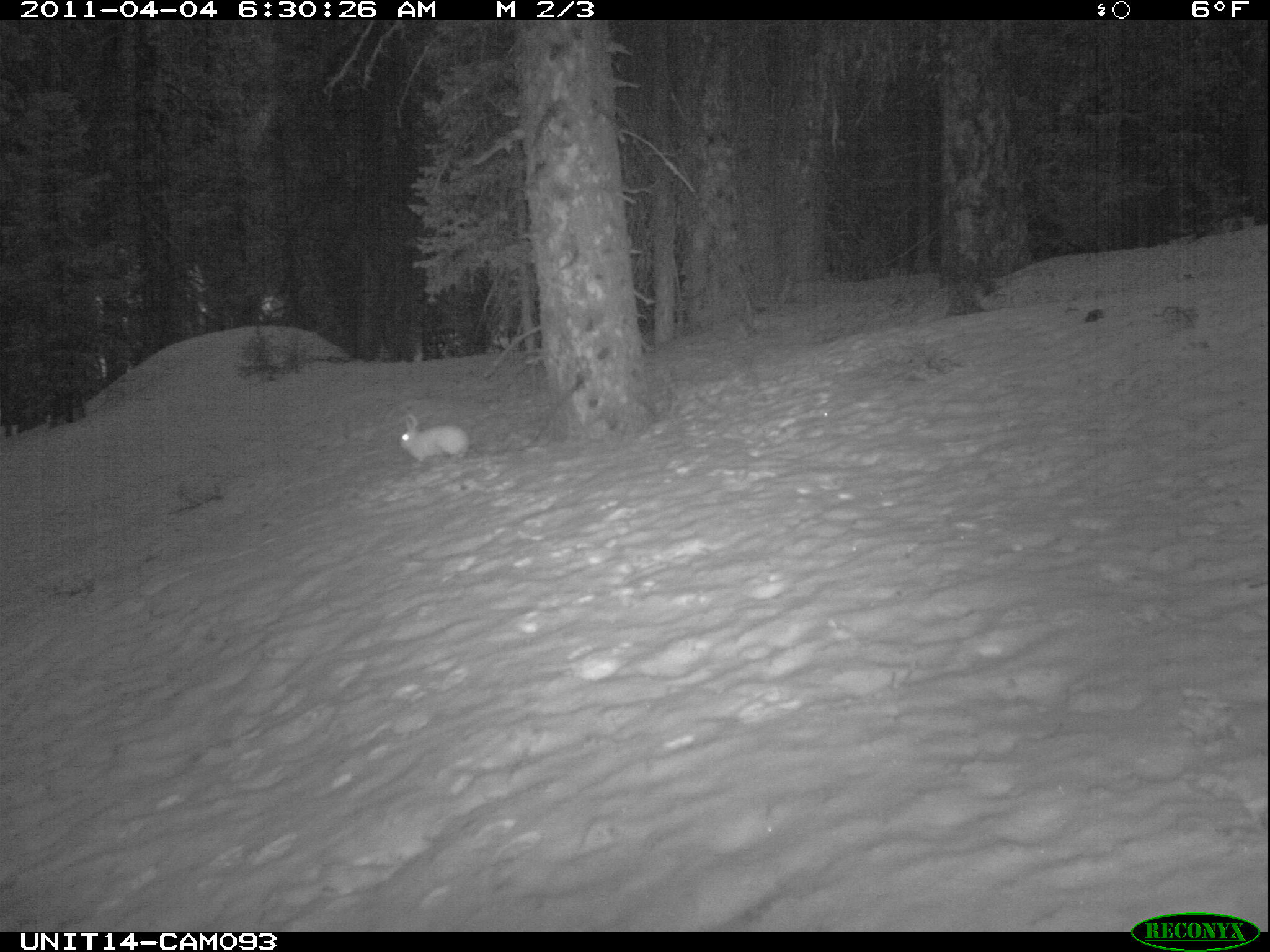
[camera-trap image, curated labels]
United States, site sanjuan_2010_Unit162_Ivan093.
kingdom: Animalia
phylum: Chordata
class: Mammalia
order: Lagomorpha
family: Leporidae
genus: Lepus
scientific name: Lepus americanus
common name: snowshoe hare